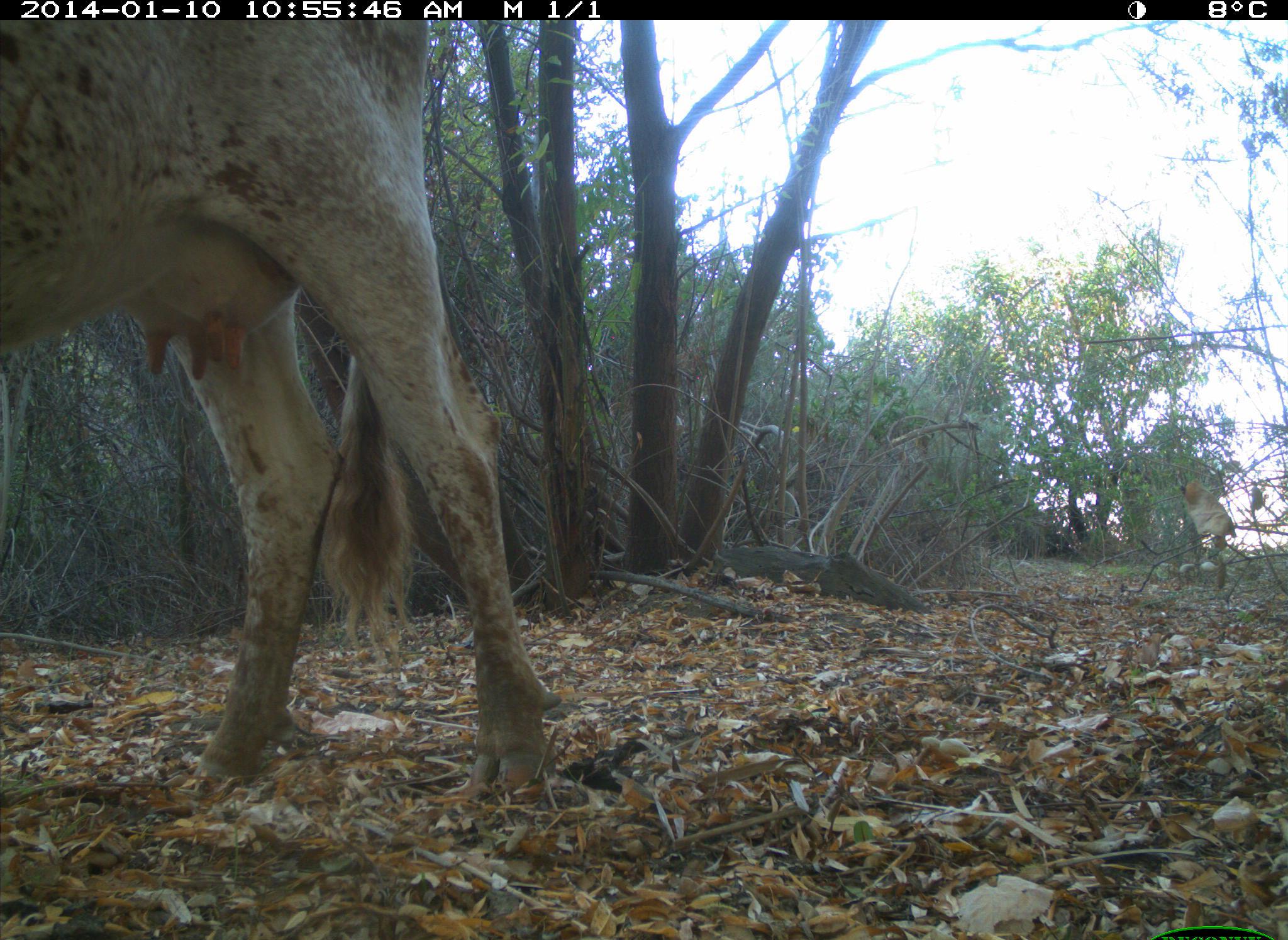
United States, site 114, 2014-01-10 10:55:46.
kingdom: Animalia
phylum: Chordata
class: Mammalia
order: Artiodactyla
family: Bovidae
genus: Bos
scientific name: Bos taurus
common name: cow